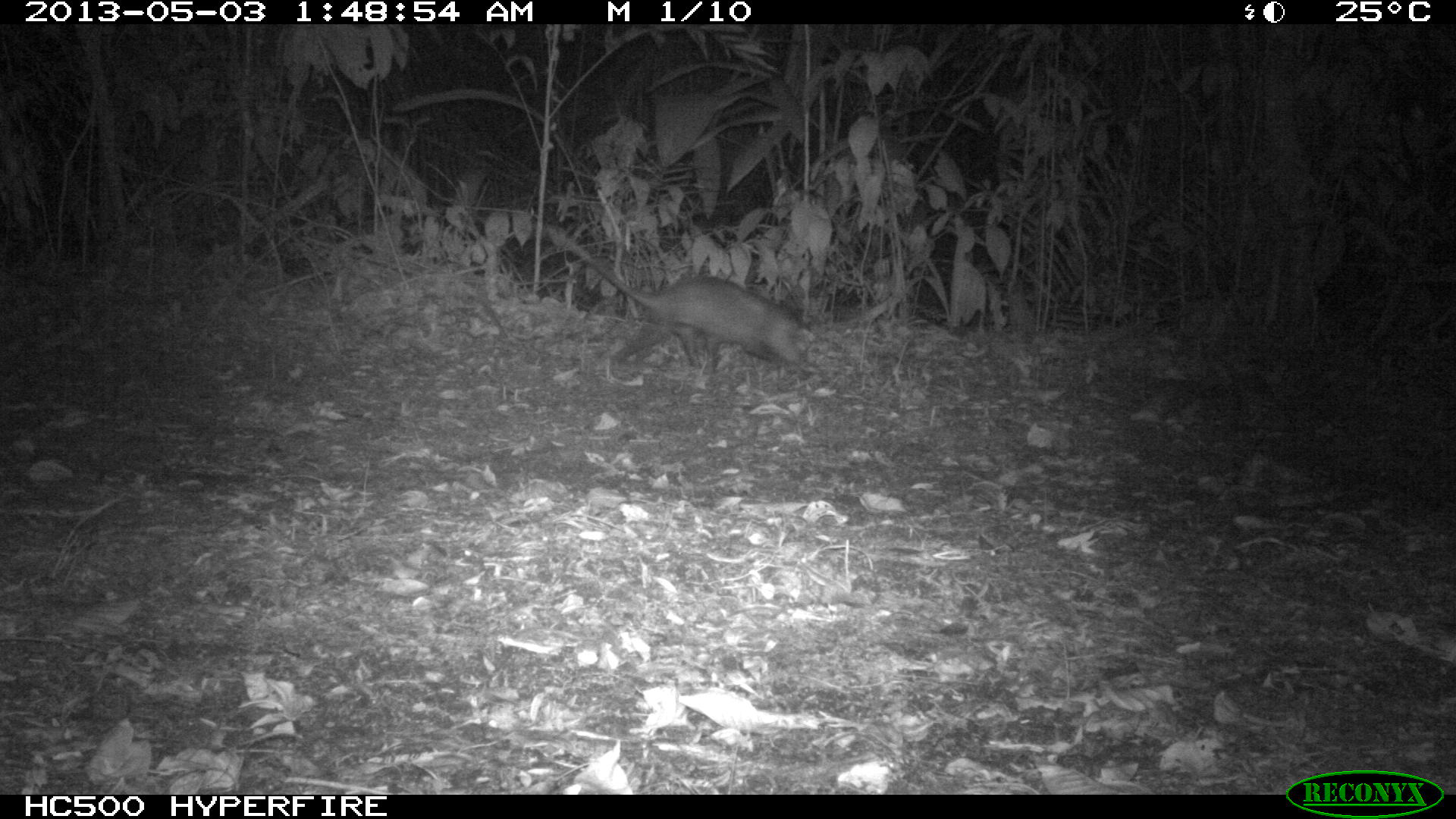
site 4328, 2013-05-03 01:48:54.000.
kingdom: Animalia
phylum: Chordata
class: Mammalia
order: Didelphimorphia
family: Didelphidae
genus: Didelphis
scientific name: Didelphis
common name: american opossums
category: didelphis sp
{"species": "didelphis sp (american opossums) (Didelphis)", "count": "1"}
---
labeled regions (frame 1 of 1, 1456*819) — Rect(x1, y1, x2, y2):
didelphis sp: Rect(547, 226, 819, 378)